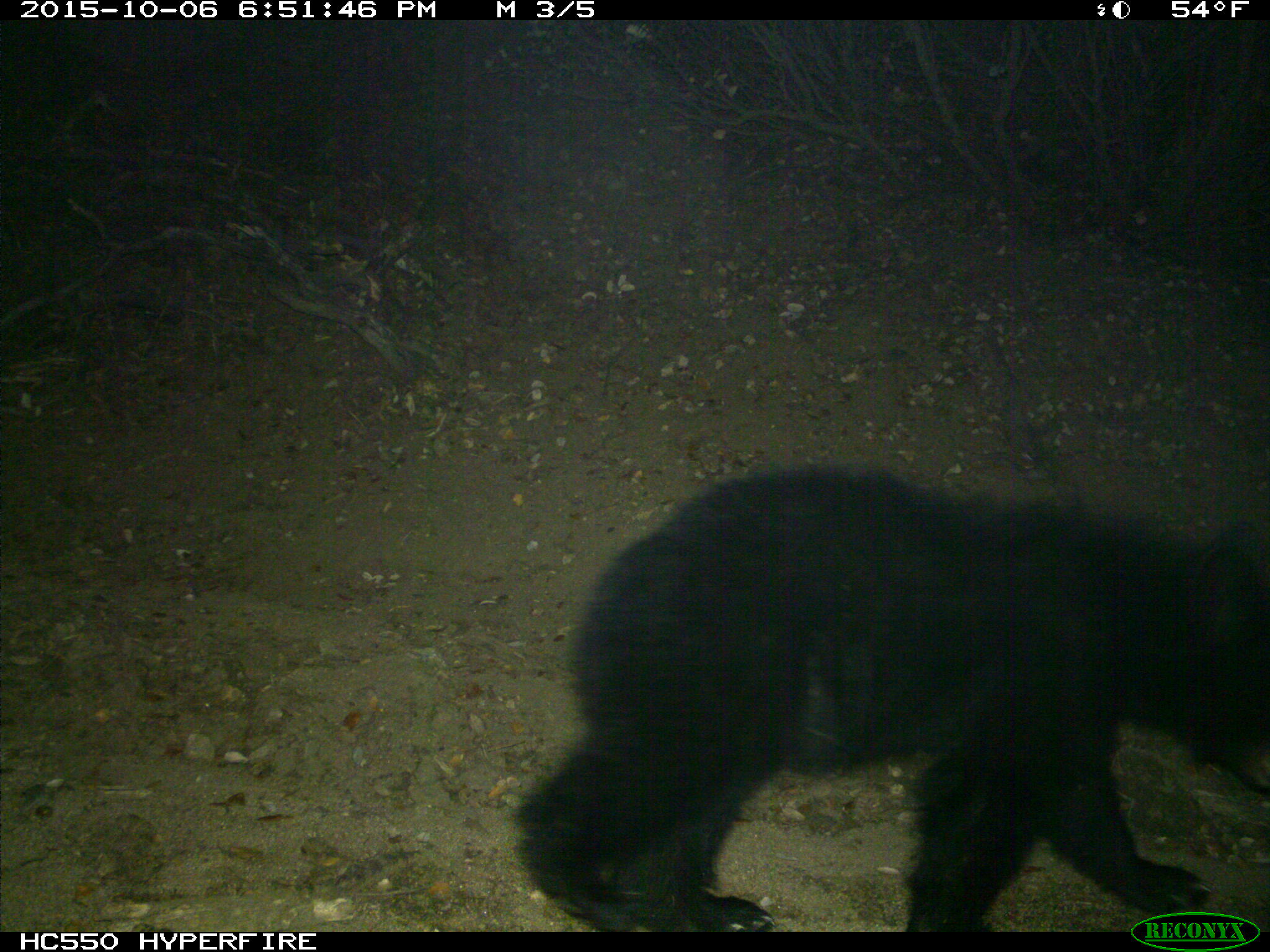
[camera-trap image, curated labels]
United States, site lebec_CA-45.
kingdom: Animalia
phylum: Chordata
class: Mammalia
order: Carnivora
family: Ursidae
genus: Ursus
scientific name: Ursus americanus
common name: american black bear